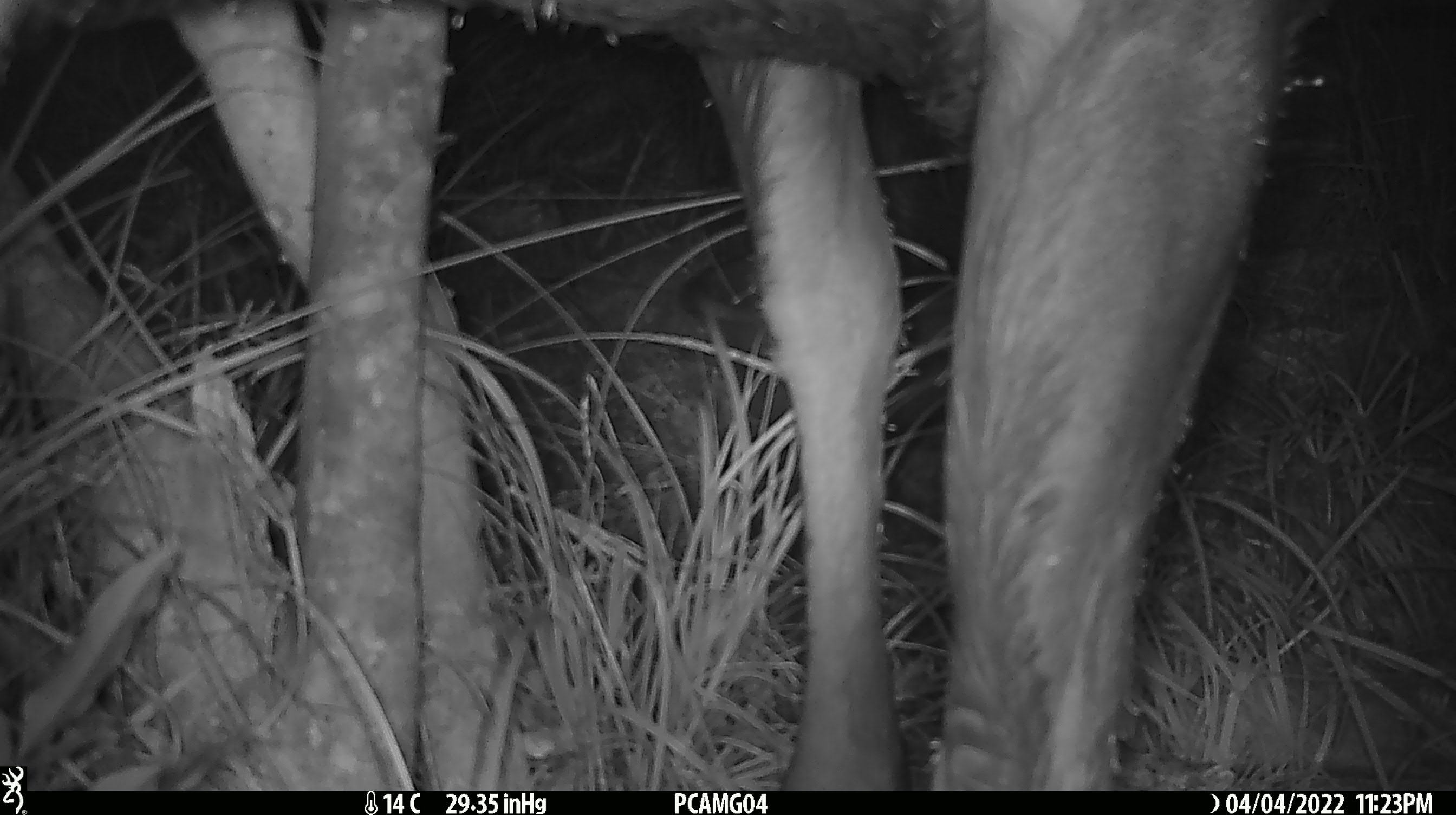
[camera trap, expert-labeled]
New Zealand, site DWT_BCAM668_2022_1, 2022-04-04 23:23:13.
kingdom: Animalia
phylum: Chordata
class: Mammalia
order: Artiodactyla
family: Cervidae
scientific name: Cervidae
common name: deer